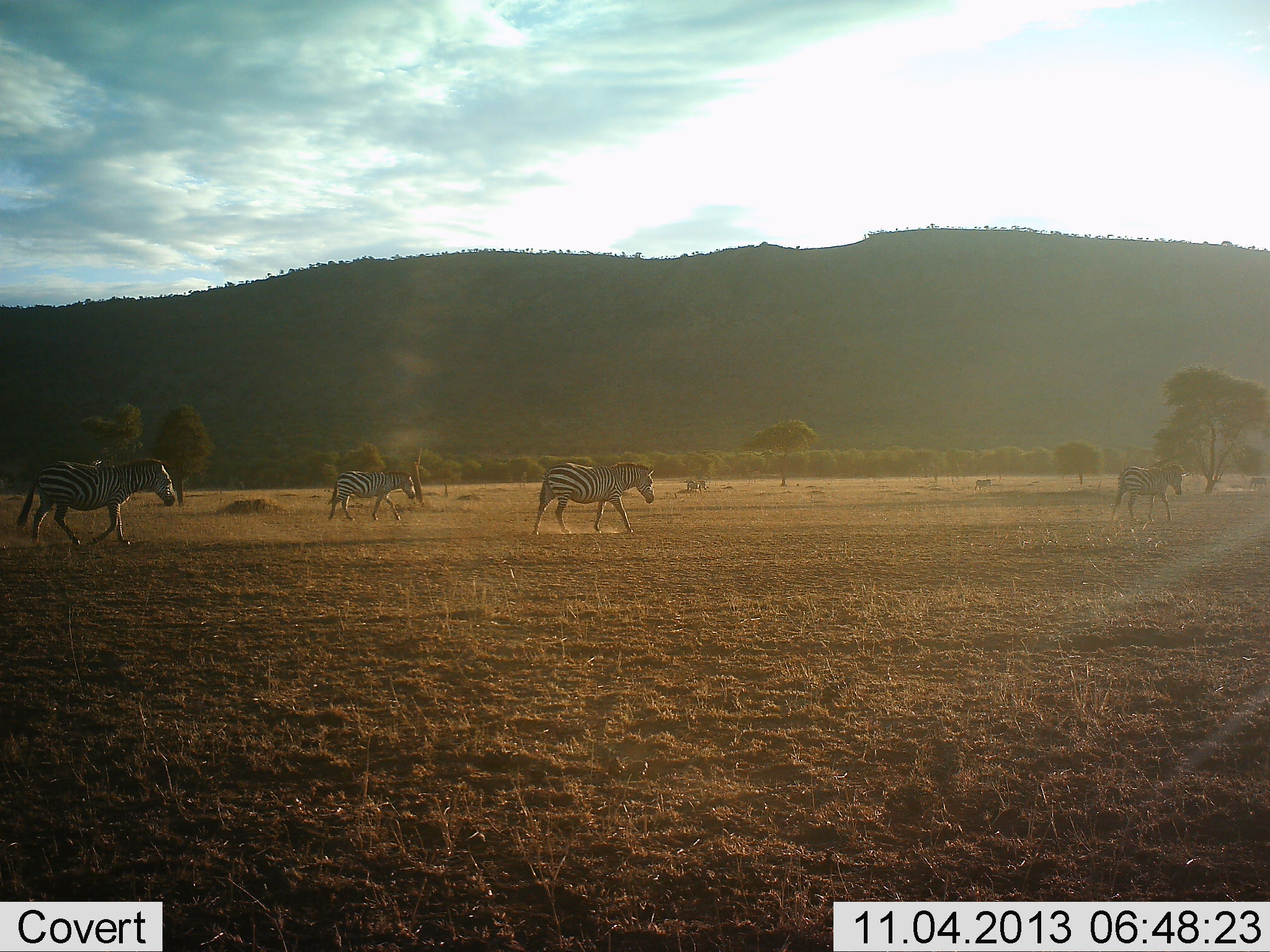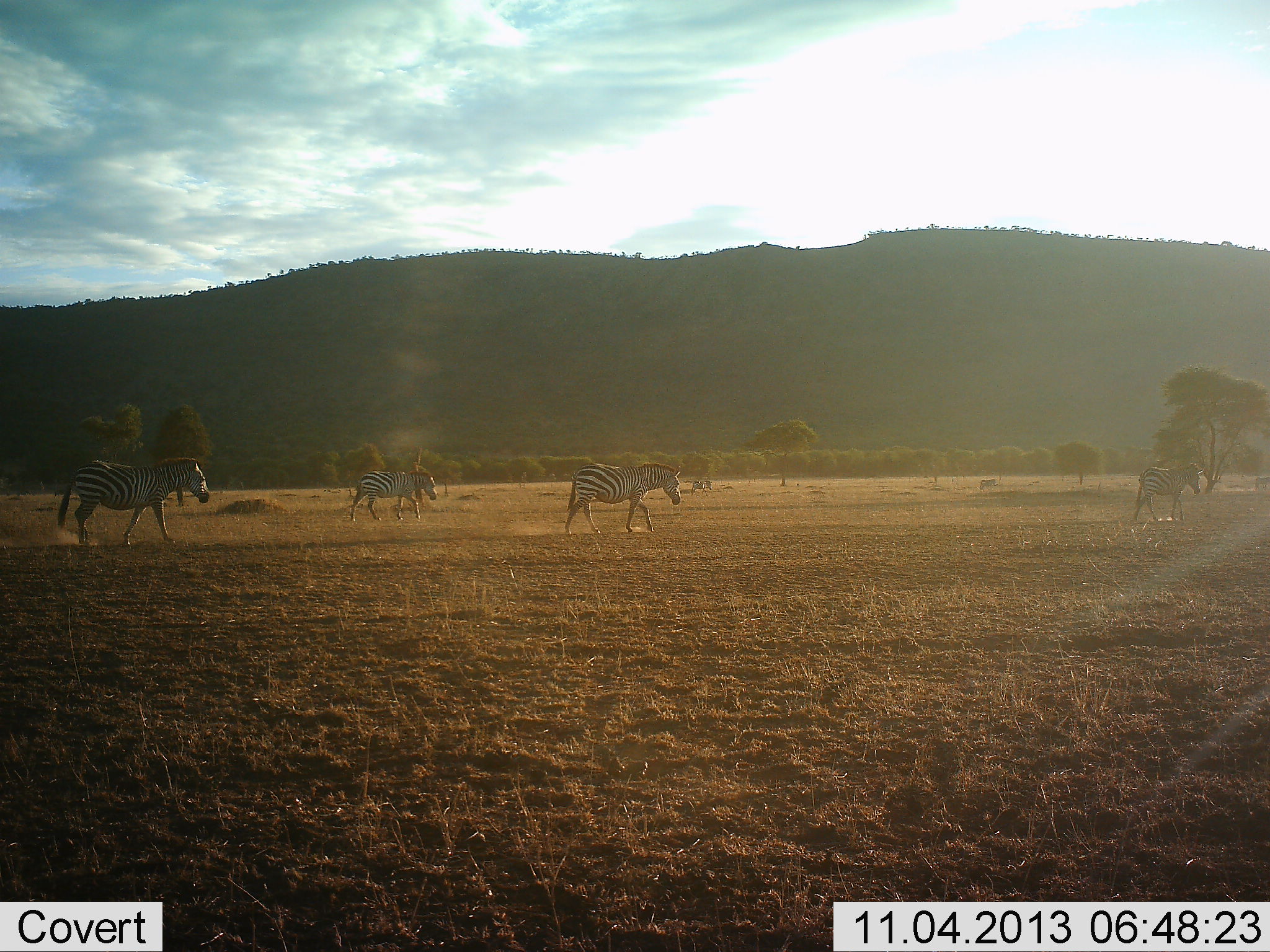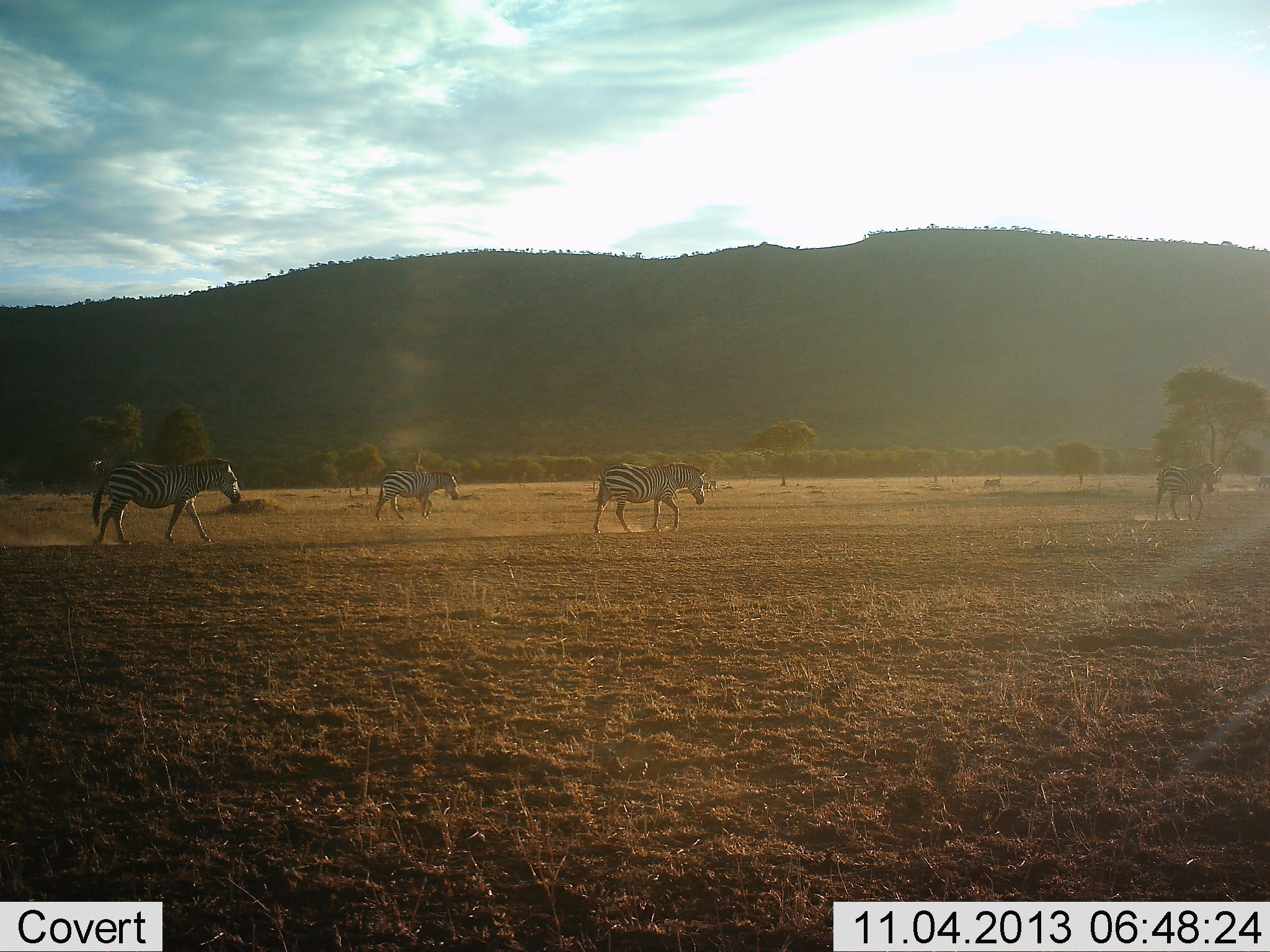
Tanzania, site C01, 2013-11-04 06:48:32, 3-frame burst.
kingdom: Animalia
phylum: Chordata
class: Mammalia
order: Perissodactyla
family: Equidae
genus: Equus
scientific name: Equus quagga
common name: plains zebra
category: zebra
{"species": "zebra (plains zebra) (Equus quagga)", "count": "6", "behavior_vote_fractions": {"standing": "0%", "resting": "0%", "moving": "100%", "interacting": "0%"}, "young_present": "0%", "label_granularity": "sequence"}